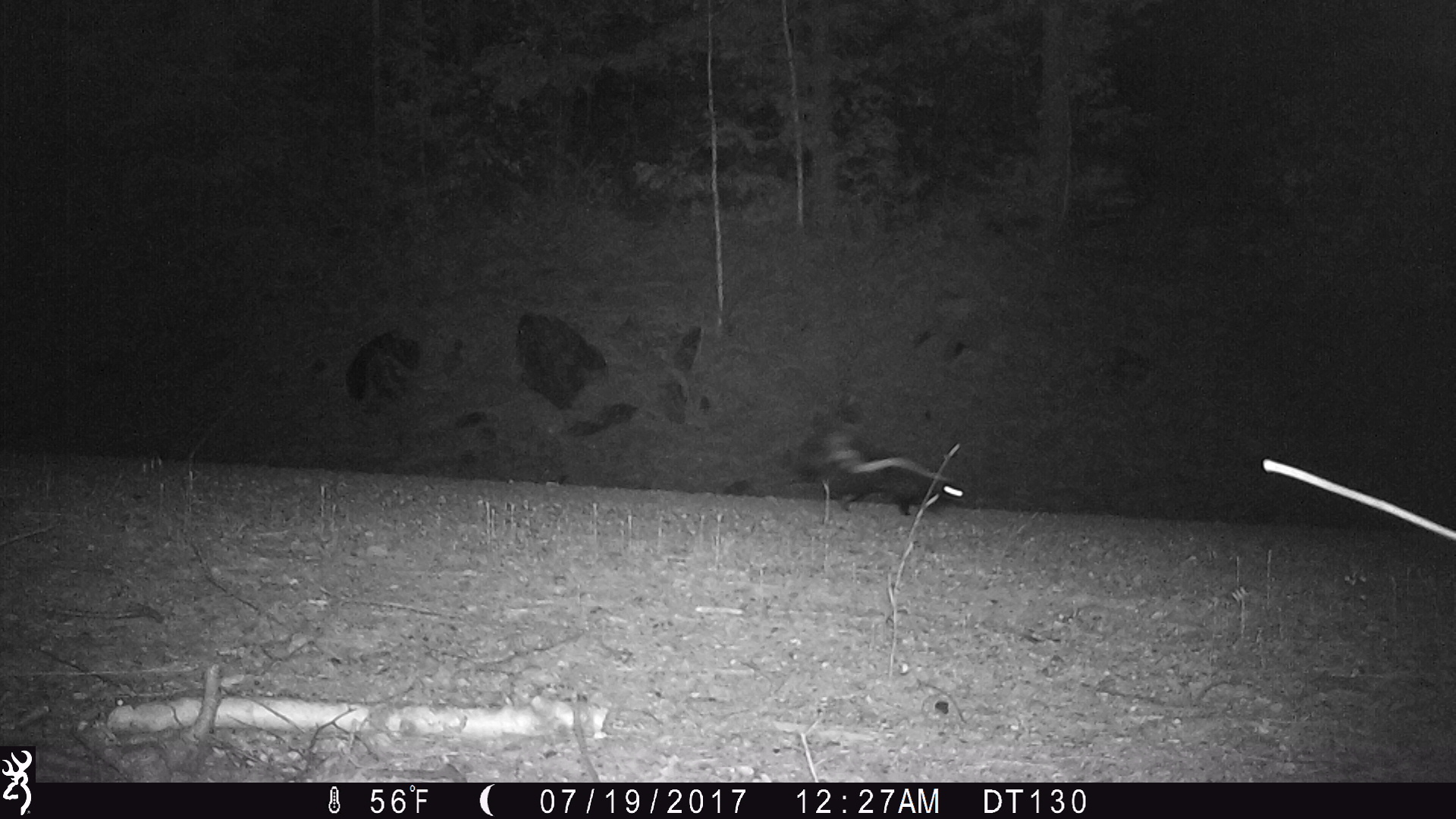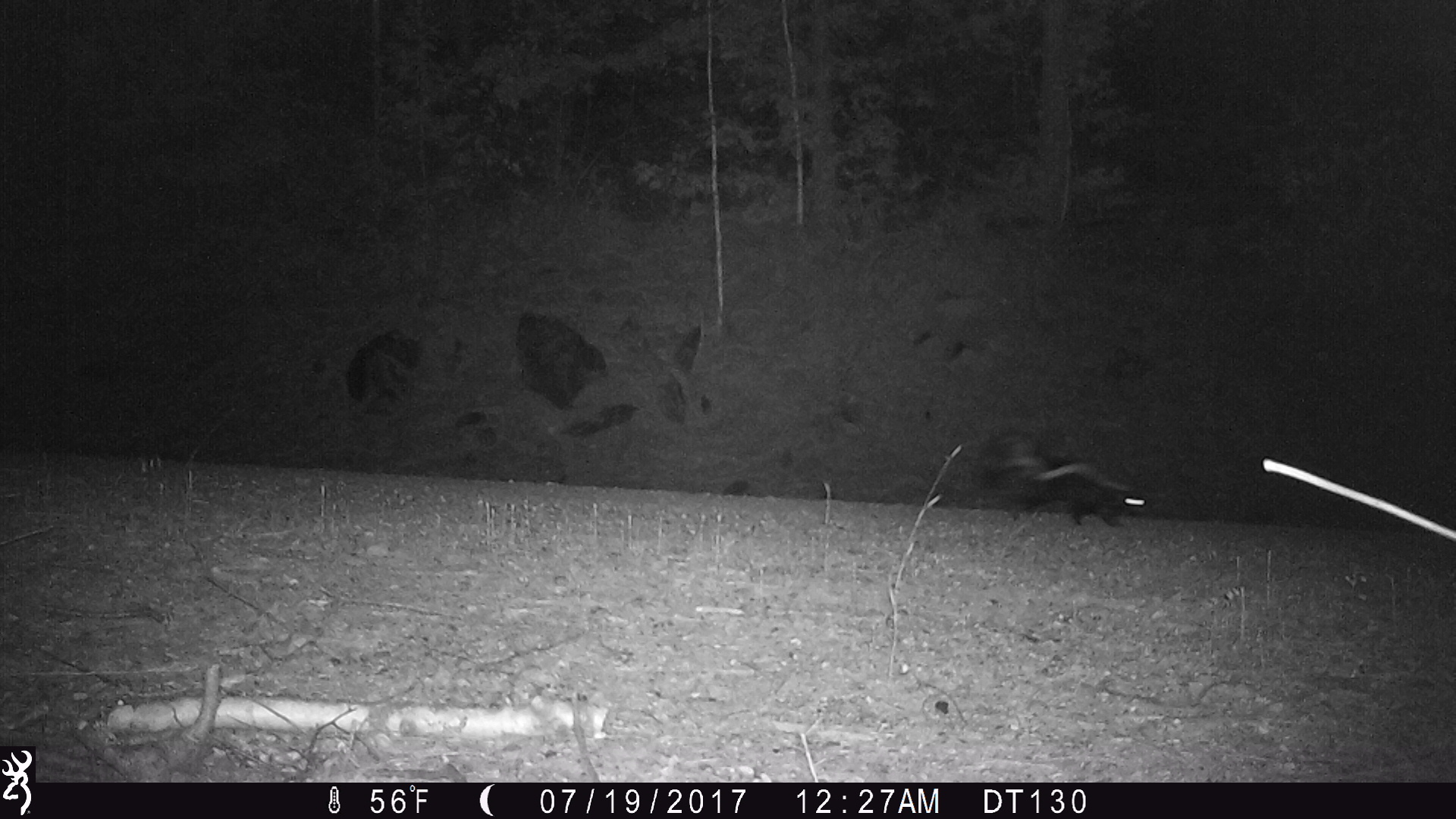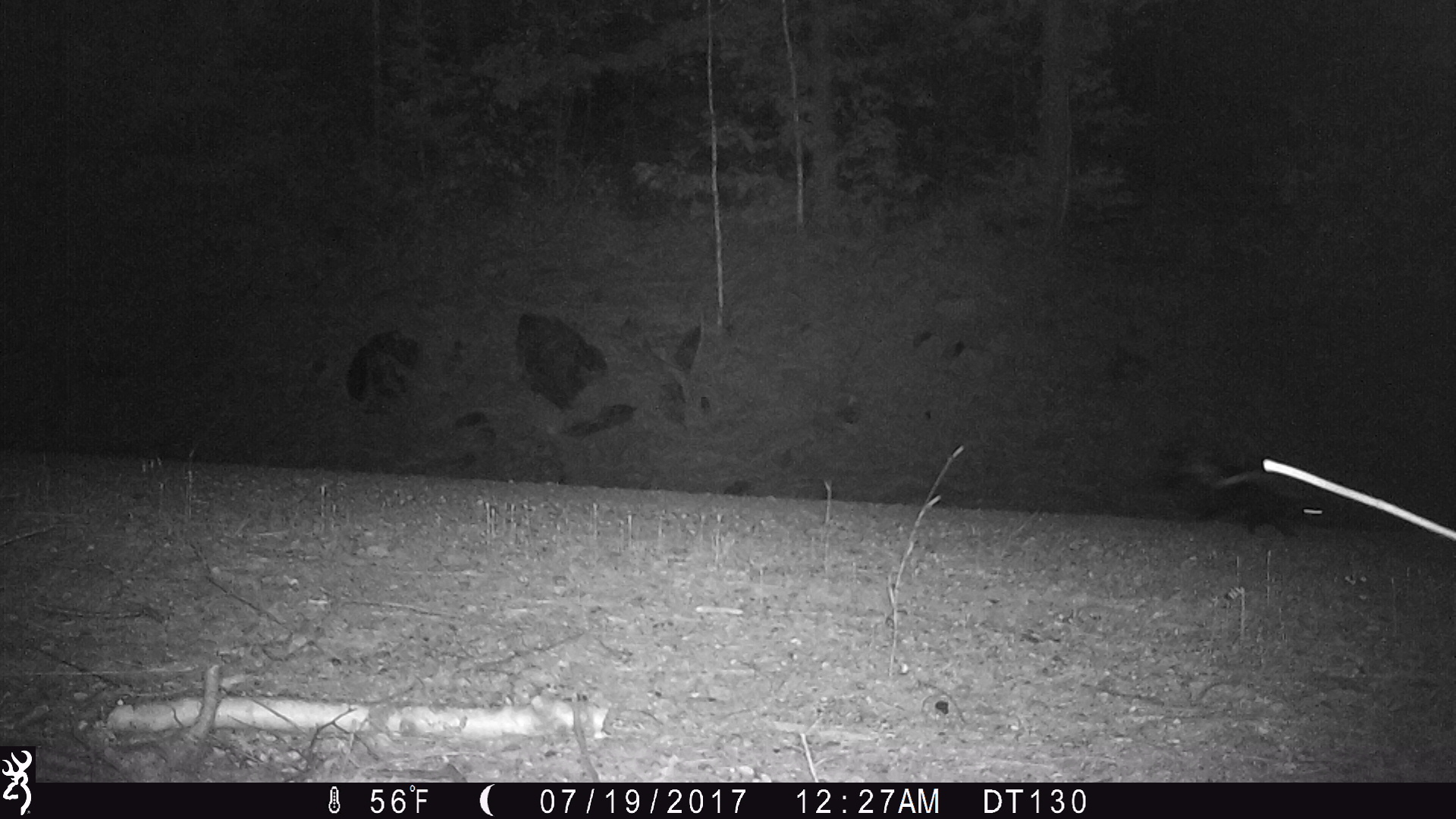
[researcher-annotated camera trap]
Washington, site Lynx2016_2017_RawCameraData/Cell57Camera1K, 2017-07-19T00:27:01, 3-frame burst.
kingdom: Animalia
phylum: Chordata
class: Mammalia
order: Carnivora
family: Mephitidae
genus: Mephitis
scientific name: Mephitis mephitis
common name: striped skunk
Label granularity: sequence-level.